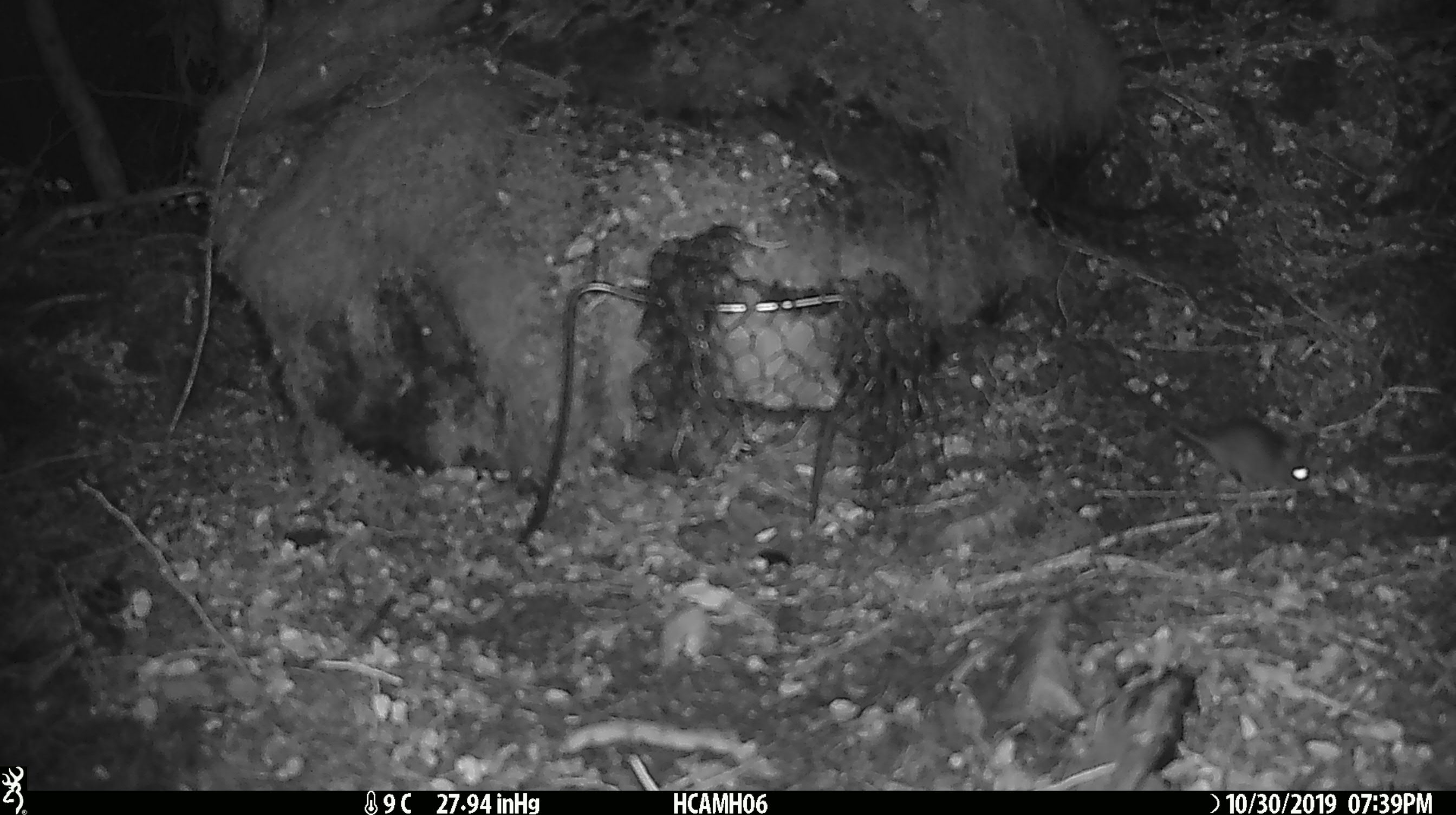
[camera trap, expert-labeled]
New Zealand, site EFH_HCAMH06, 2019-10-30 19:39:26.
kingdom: Animalia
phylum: Chordata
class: Mammalia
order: Rodentia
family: Muridae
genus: Mus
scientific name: Mus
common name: mouse